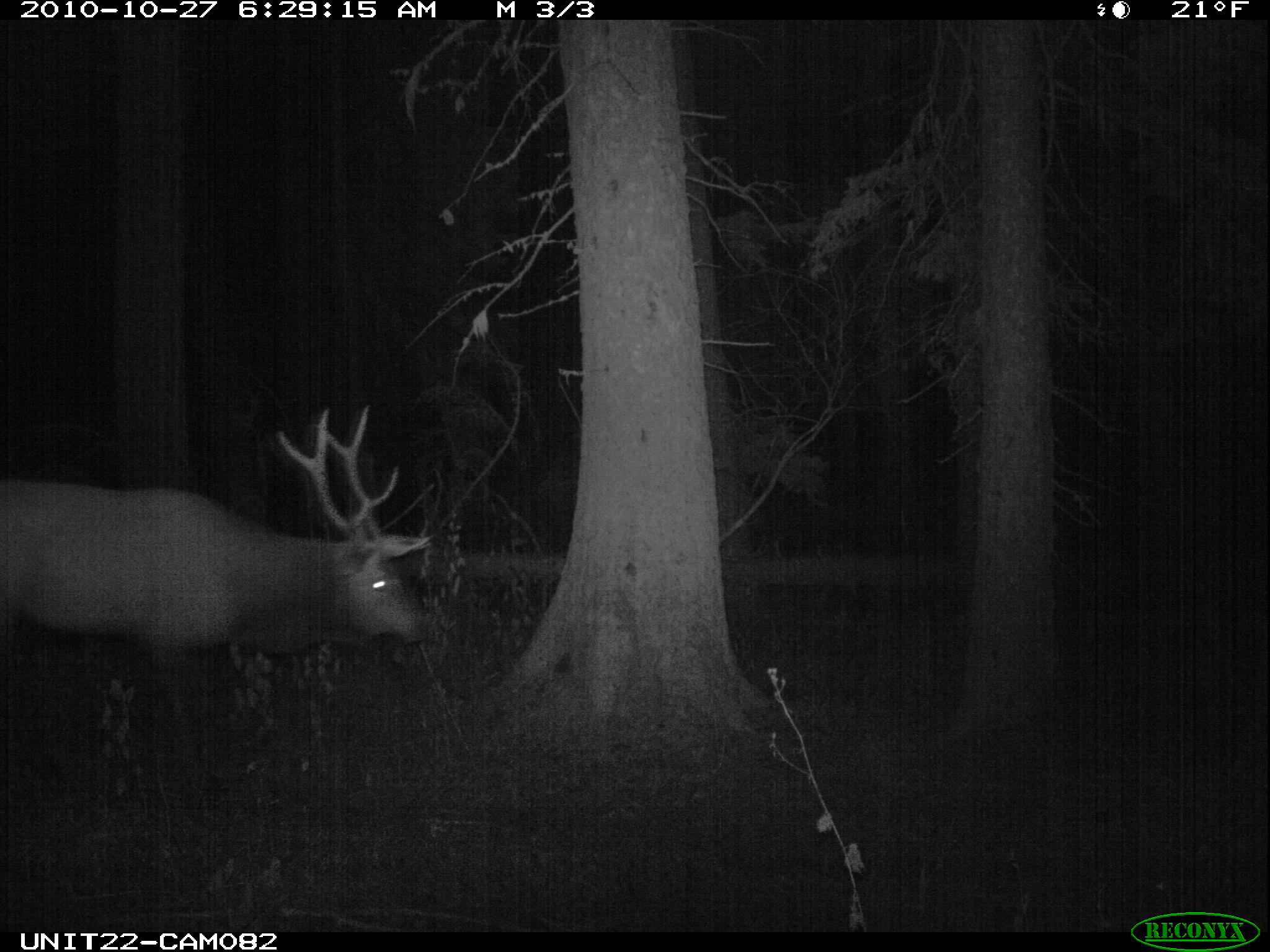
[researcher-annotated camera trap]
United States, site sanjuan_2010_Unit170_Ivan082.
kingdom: Animalia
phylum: Chordata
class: Mammalia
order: Artiodactyla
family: Cervidae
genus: Cervus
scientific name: Cervus elaphus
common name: red deer